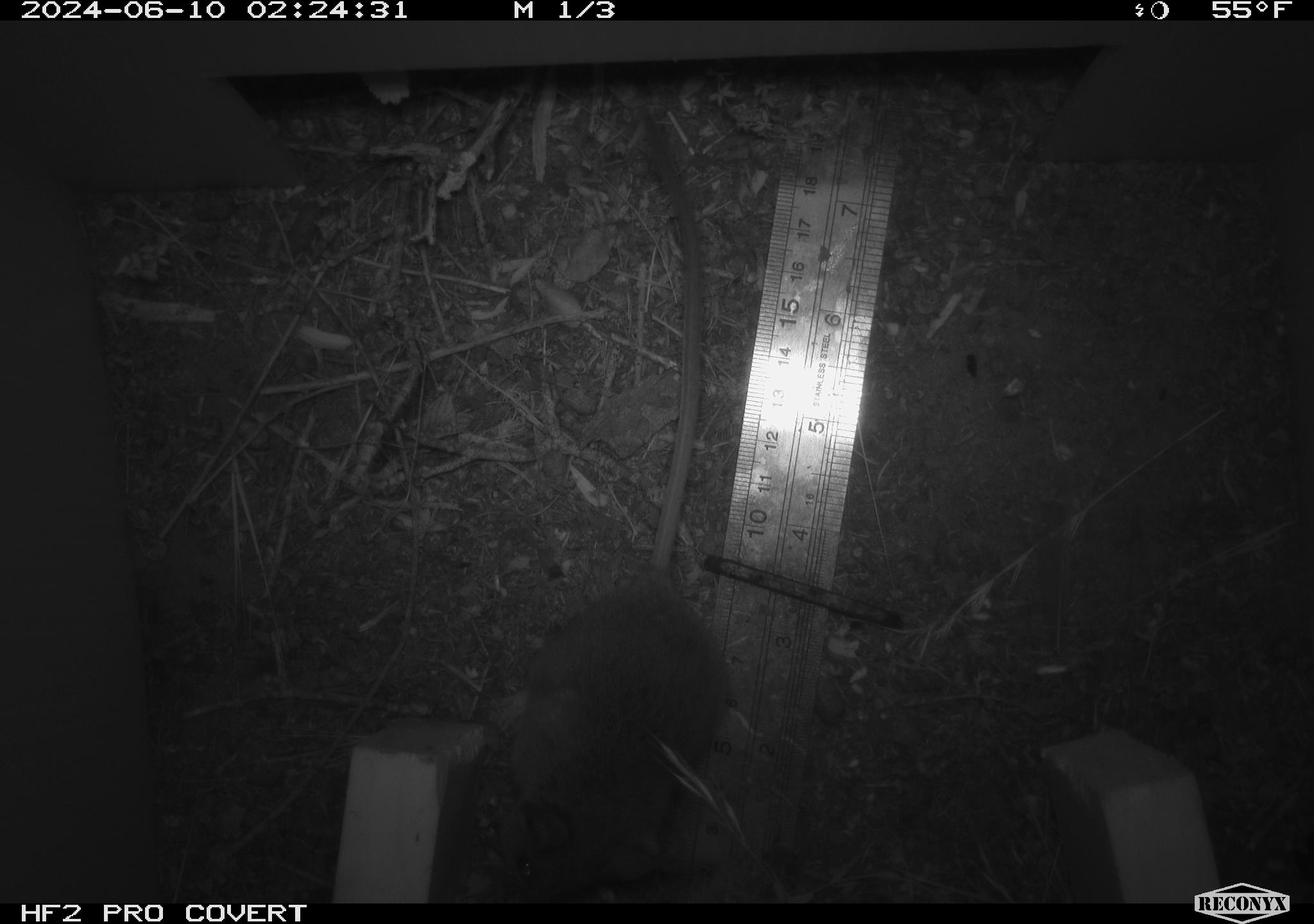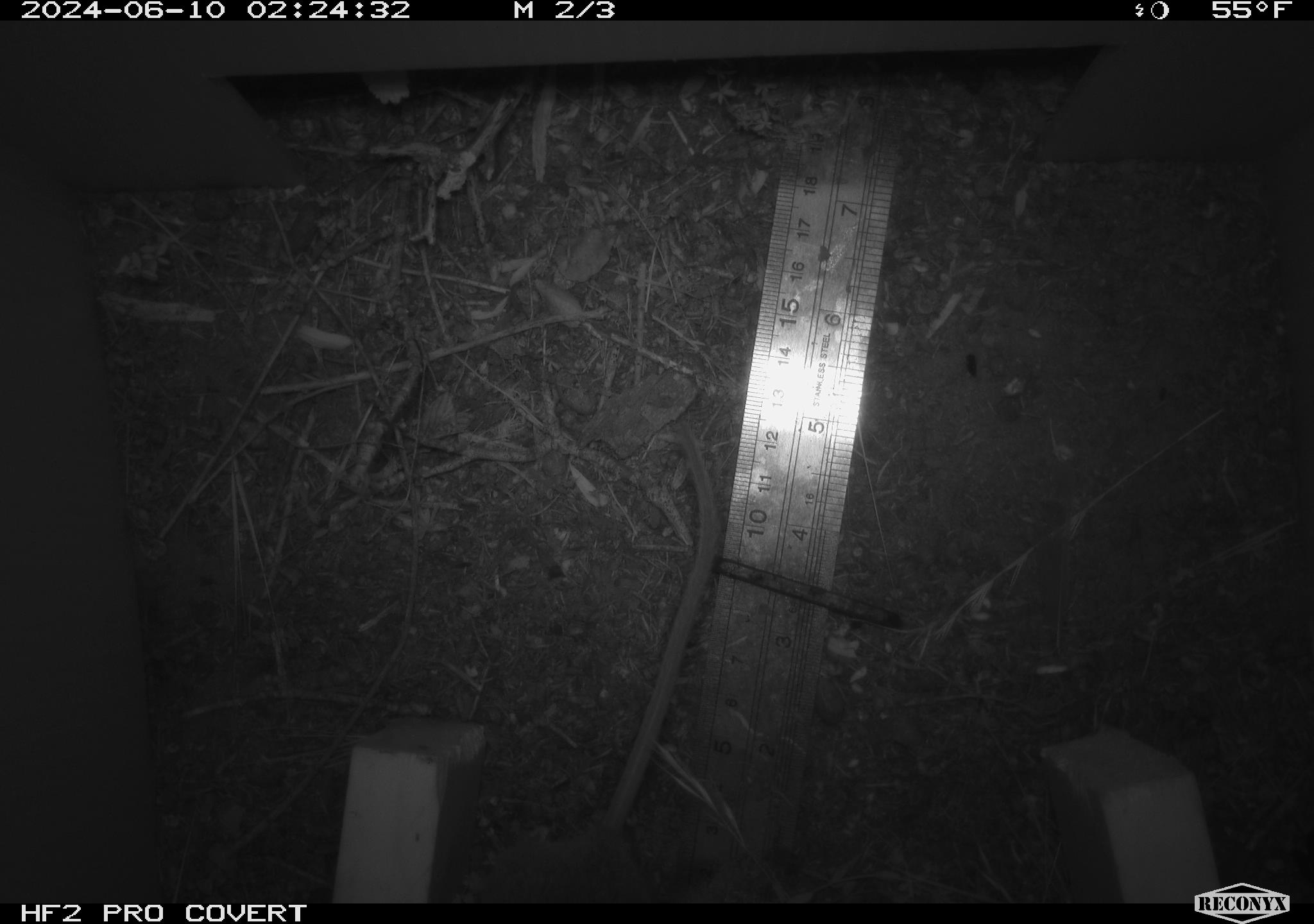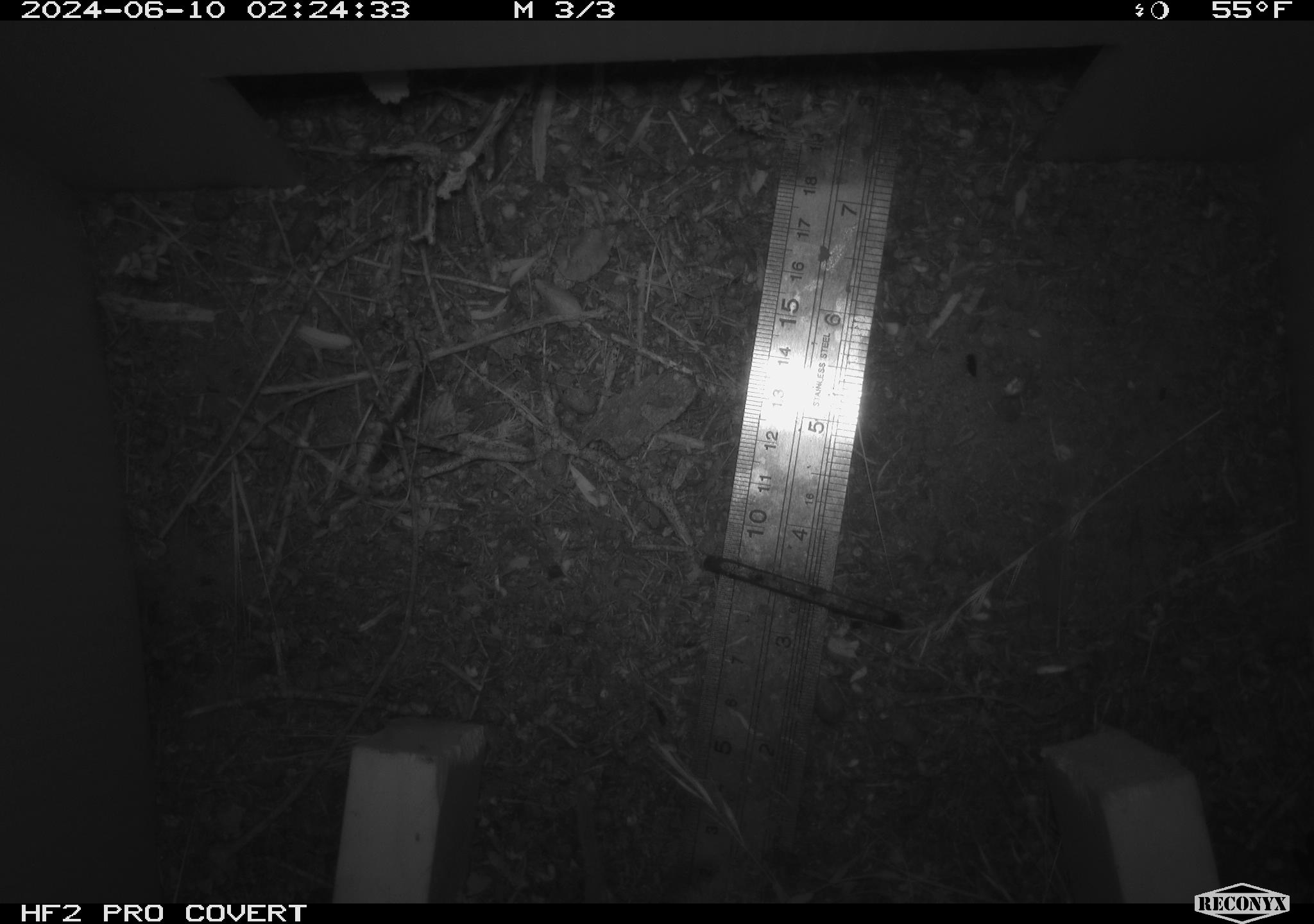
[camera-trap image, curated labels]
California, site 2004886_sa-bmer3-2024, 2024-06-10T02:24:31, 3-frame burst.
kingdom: Animalia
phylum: Chordata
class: Mammalia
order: Rodentia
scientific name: Rodentia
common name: mouse species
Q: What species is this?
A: Mouse species (Rodentia).